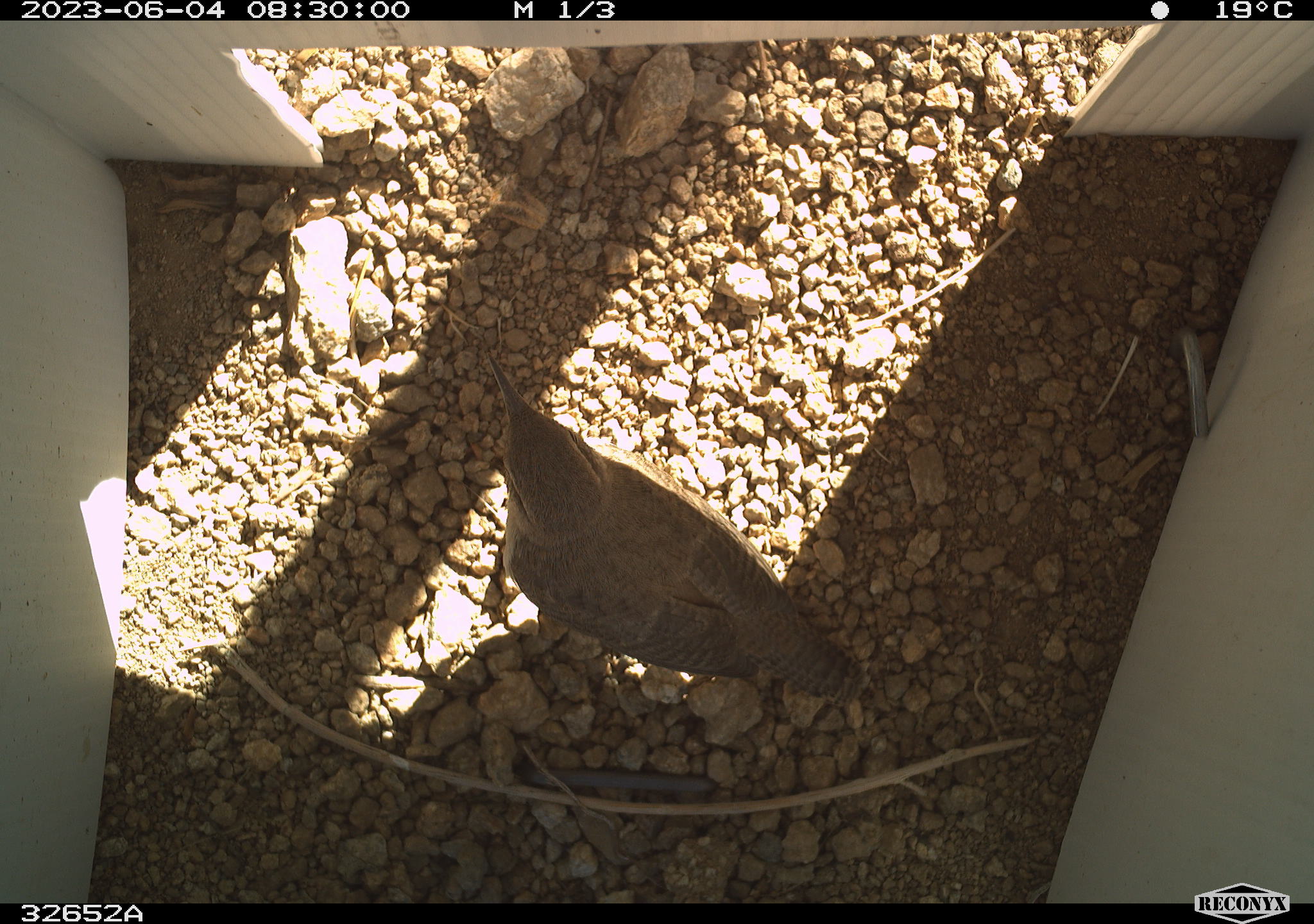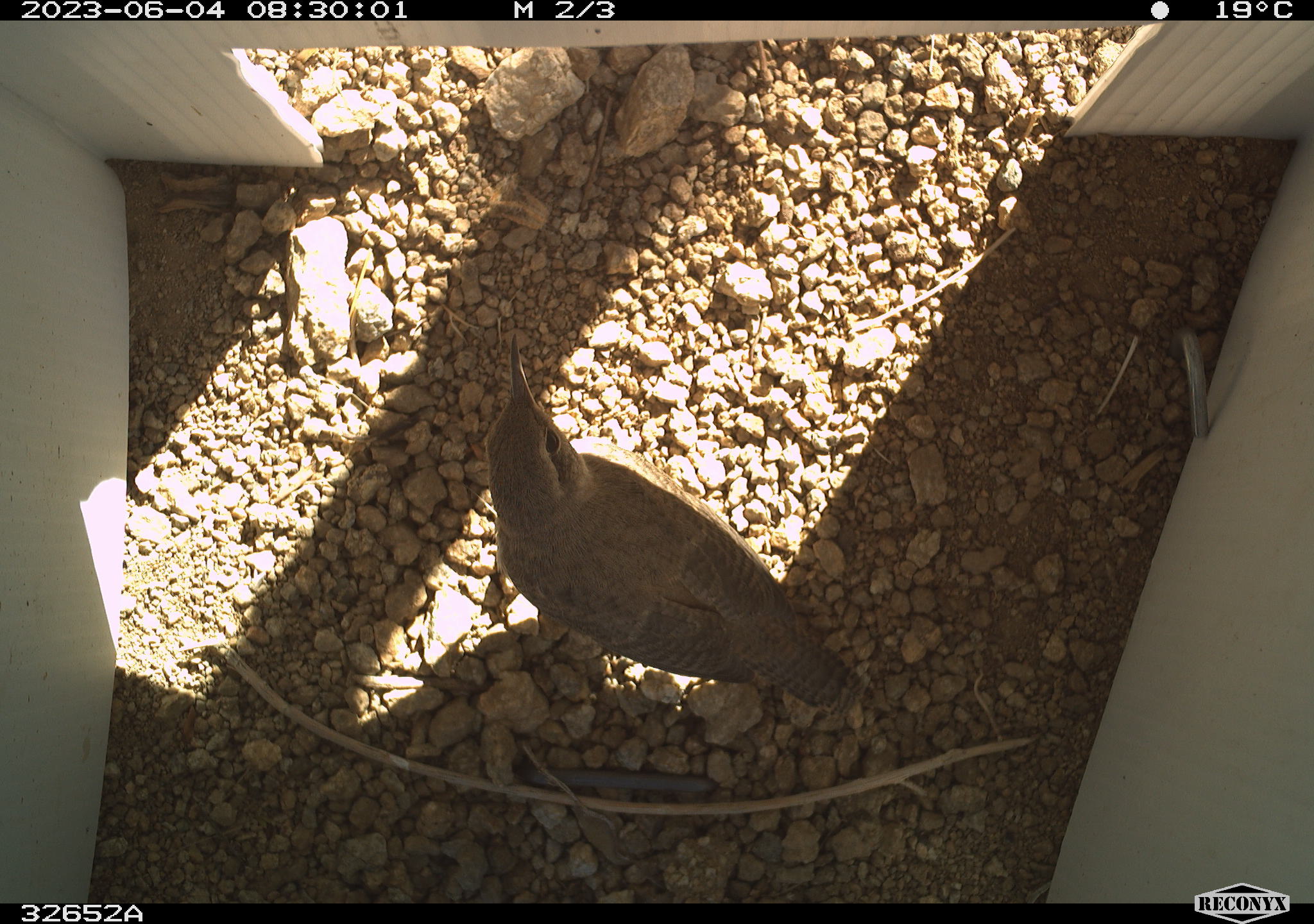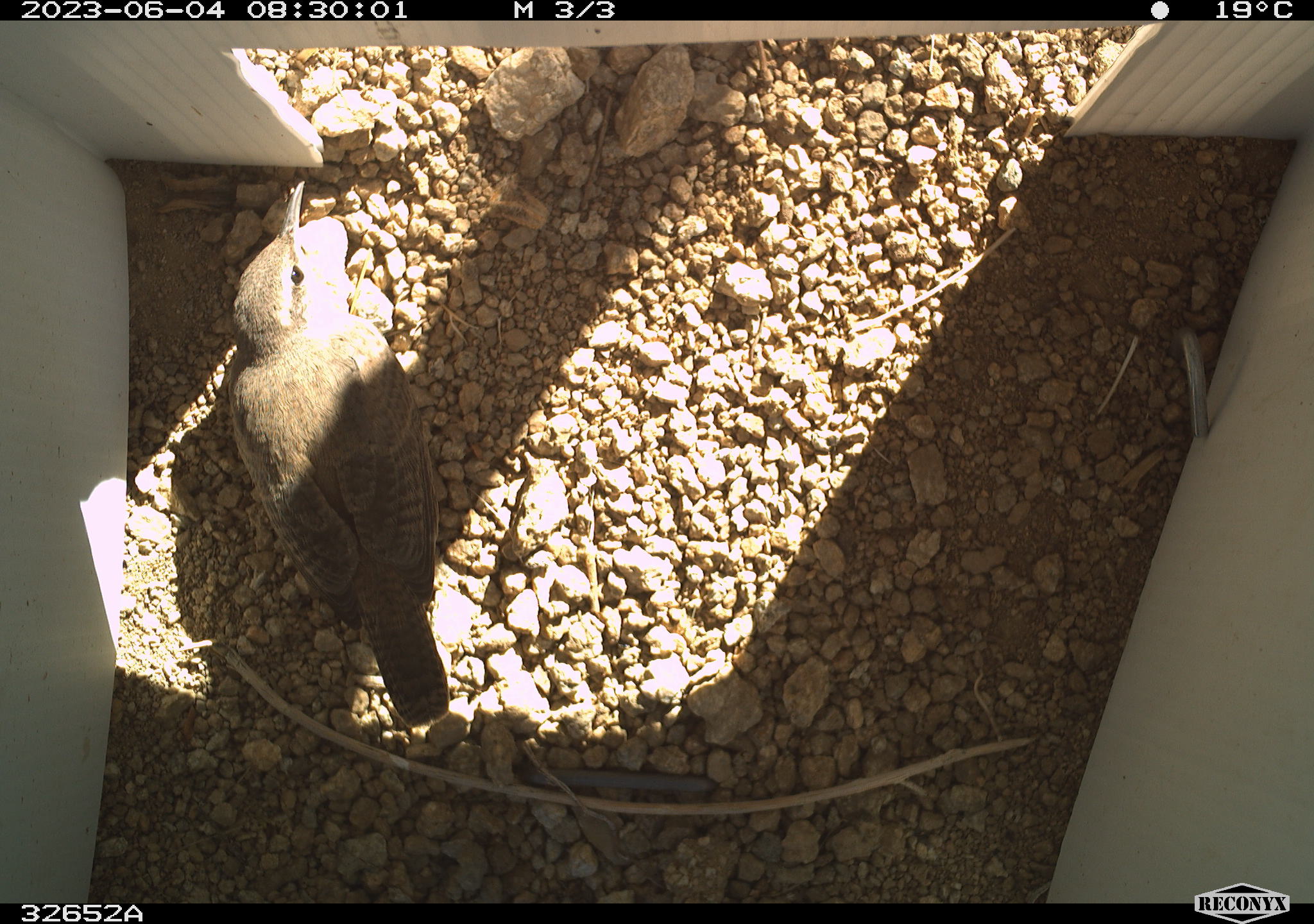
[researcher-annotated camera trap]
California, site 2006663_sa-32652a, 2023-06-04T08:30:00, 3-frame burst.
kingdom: Animalia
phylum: Chordata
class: Aves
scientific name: Aves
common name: bird